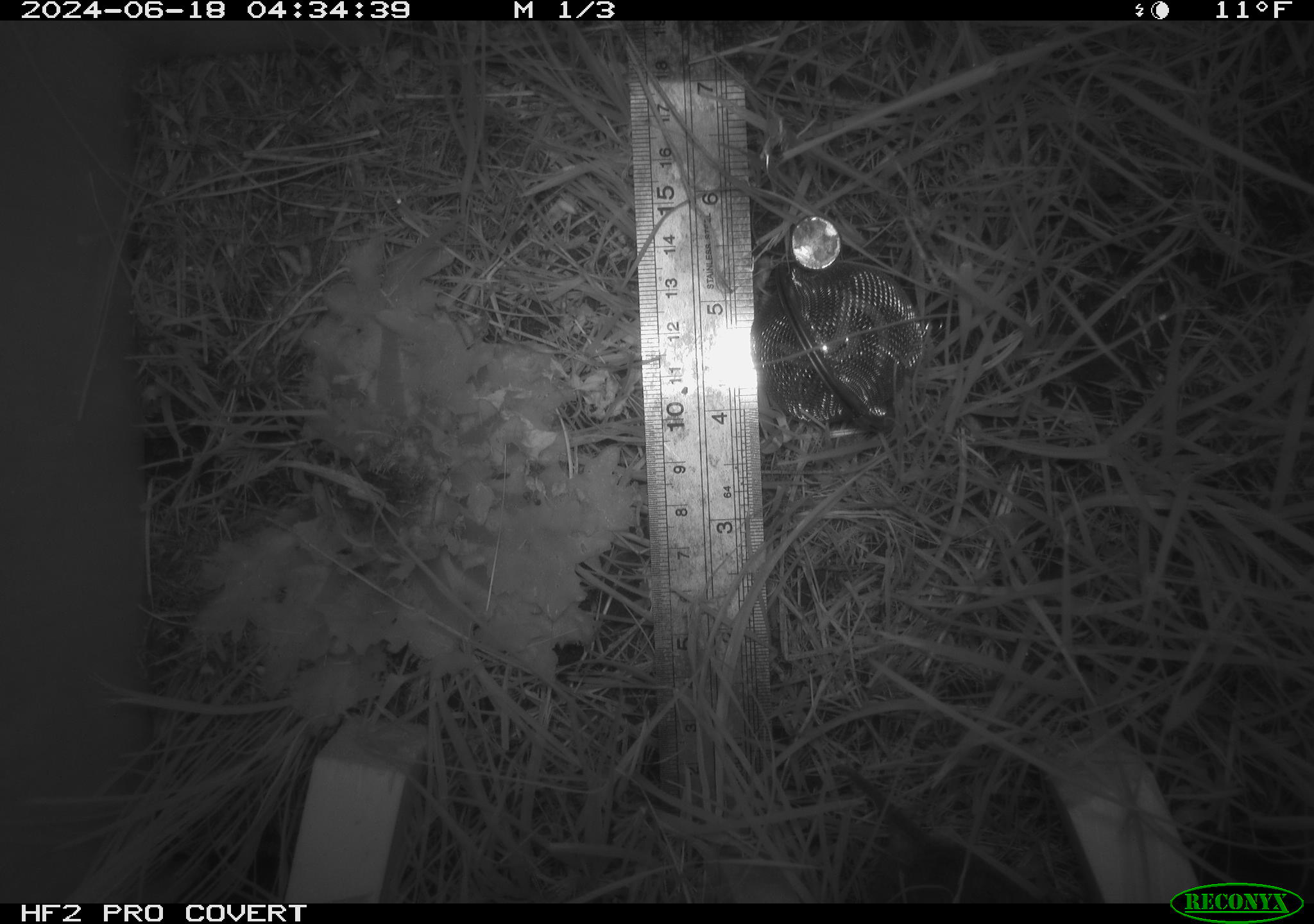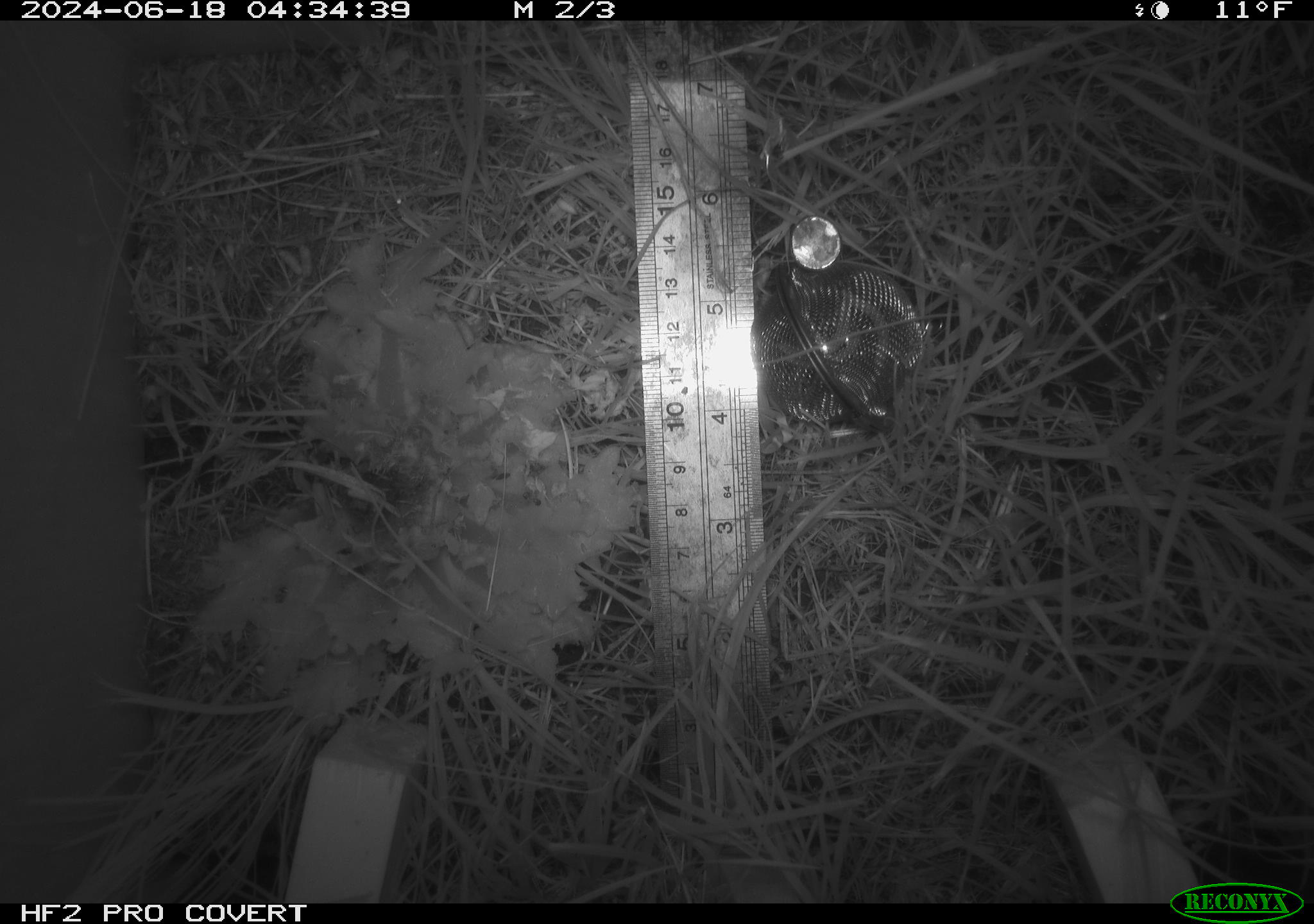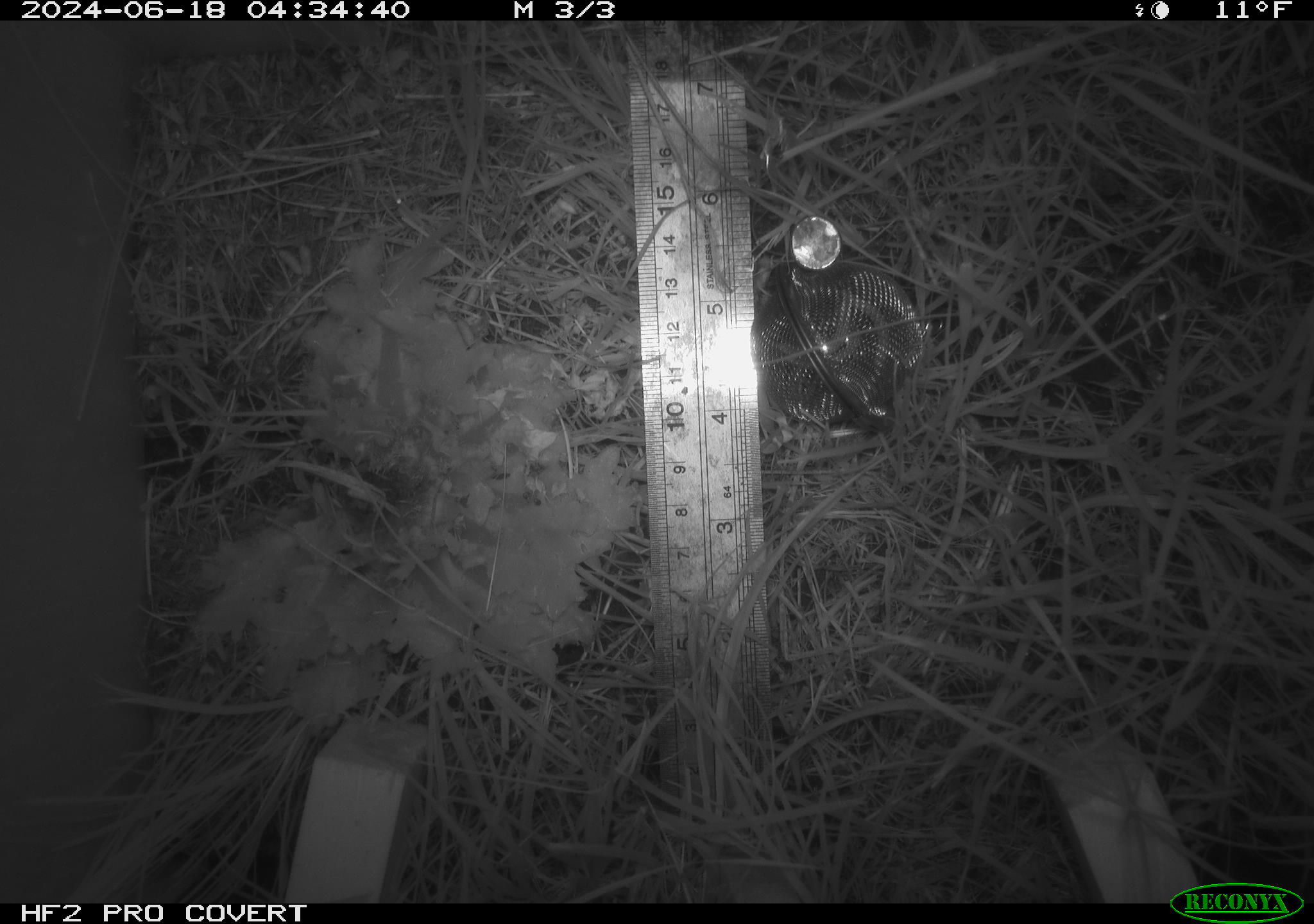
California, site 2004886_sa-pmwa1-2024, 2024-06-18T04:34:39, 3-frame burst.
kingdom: Animalia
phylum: Chordata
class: Mammalia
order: Rodentia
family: Cricetidae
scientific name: Arvicolinae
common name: voles, lemmings, and muskrats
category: arvicolinae subfamily